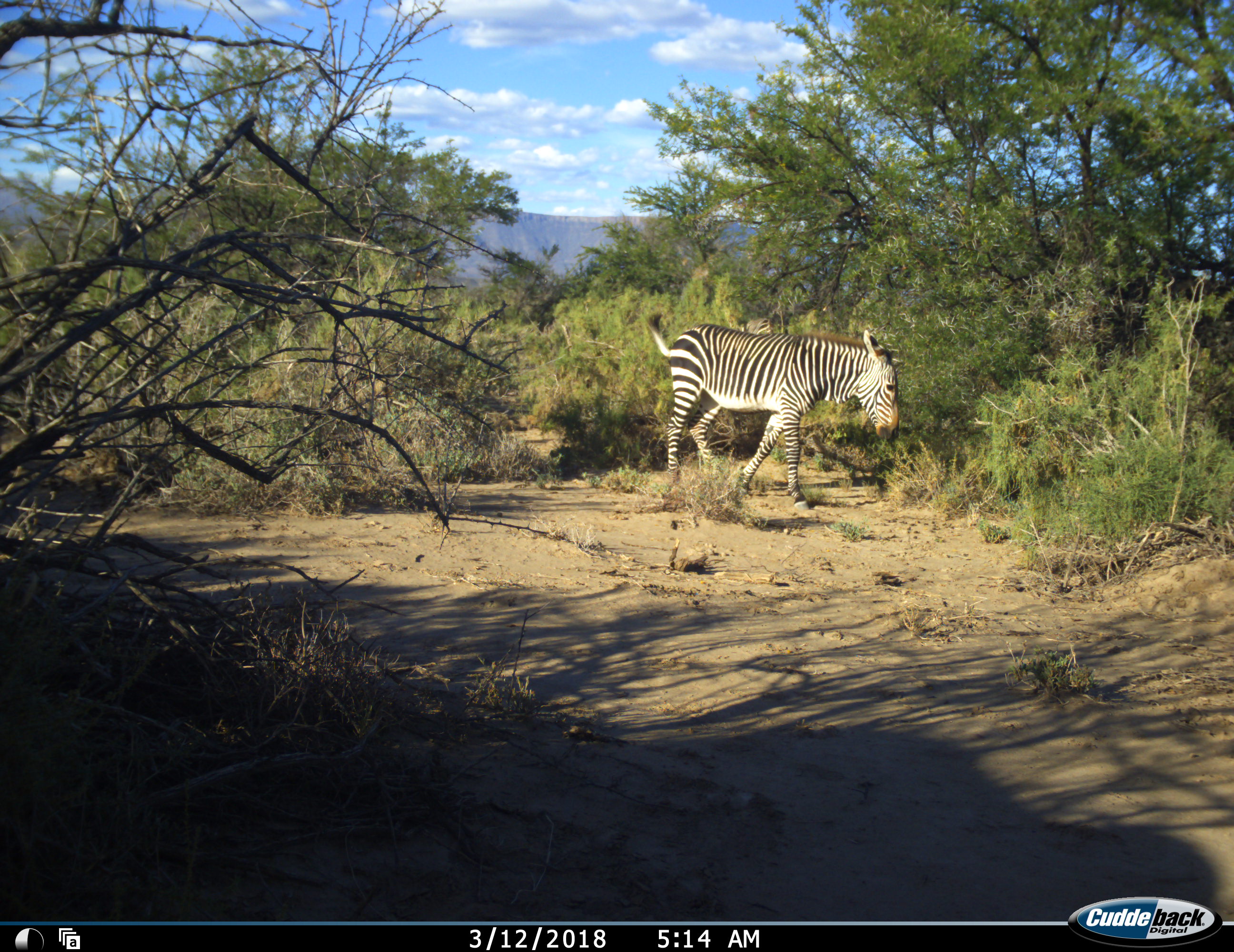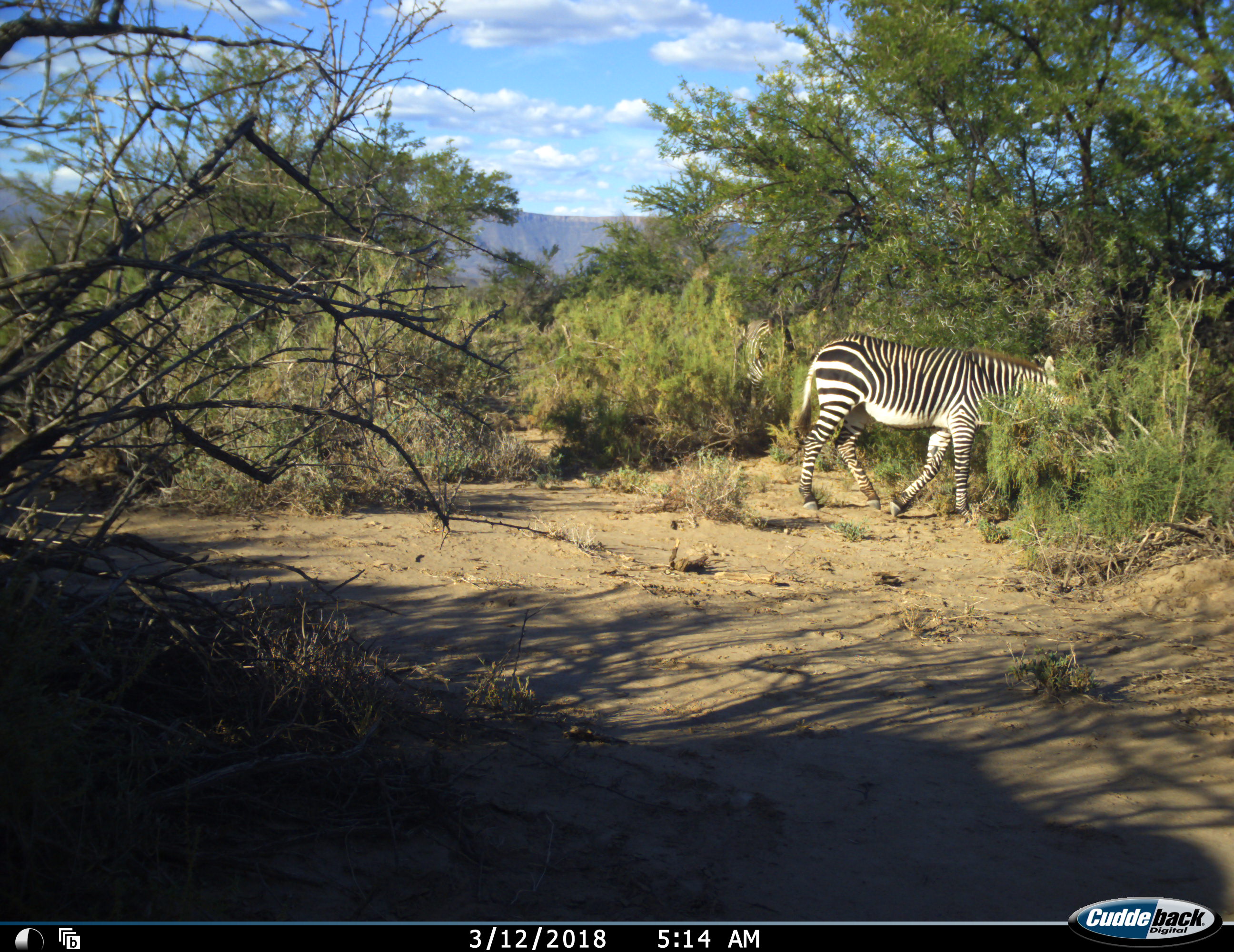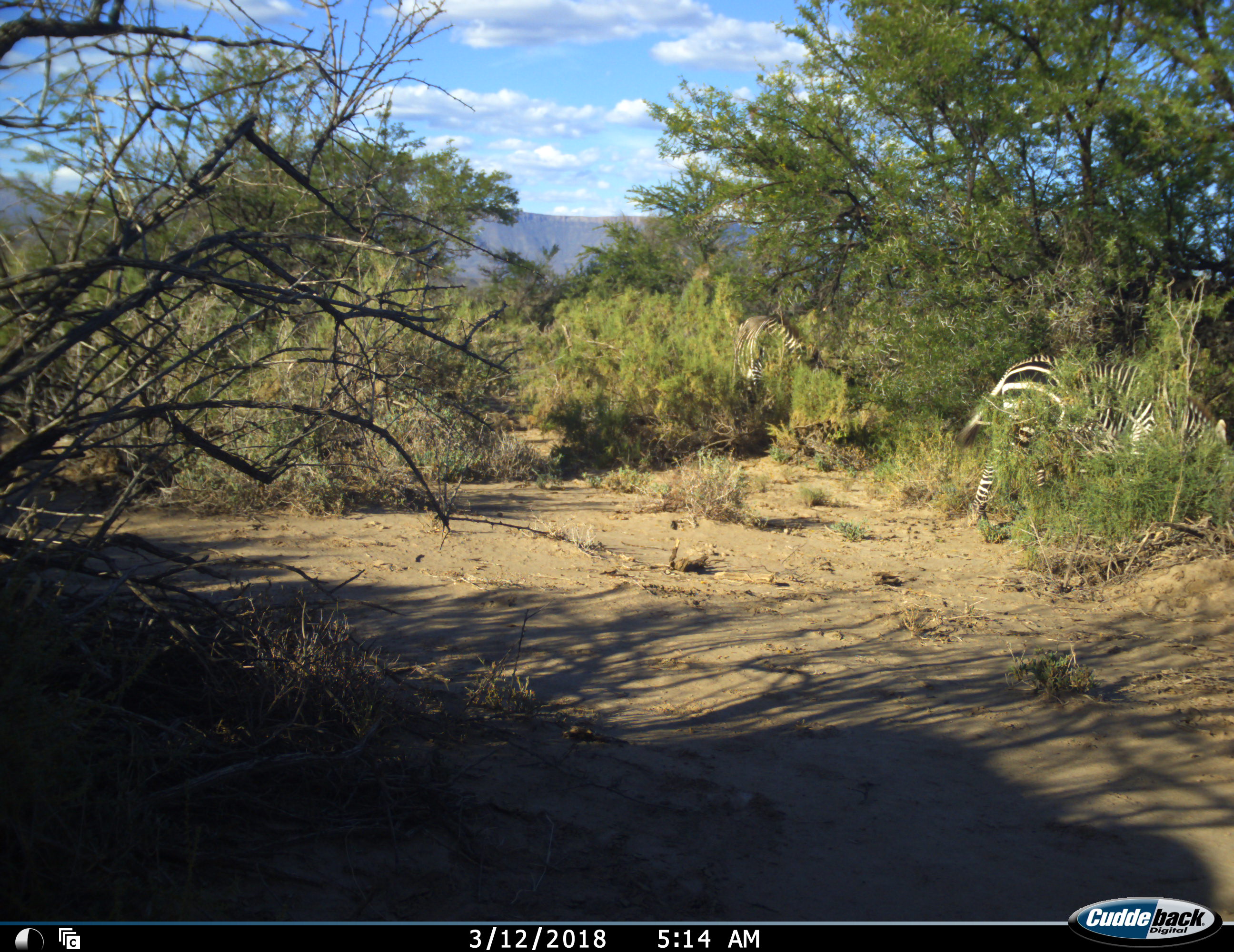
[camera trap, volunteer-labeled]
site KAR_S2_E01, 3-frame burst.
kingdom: Animalia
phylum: Chordata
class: Mammalia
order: Perissodactyla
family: Equidae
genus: Equus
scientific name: Equus zebra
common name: mountain zebra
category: zebramountain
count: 2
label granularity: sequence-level